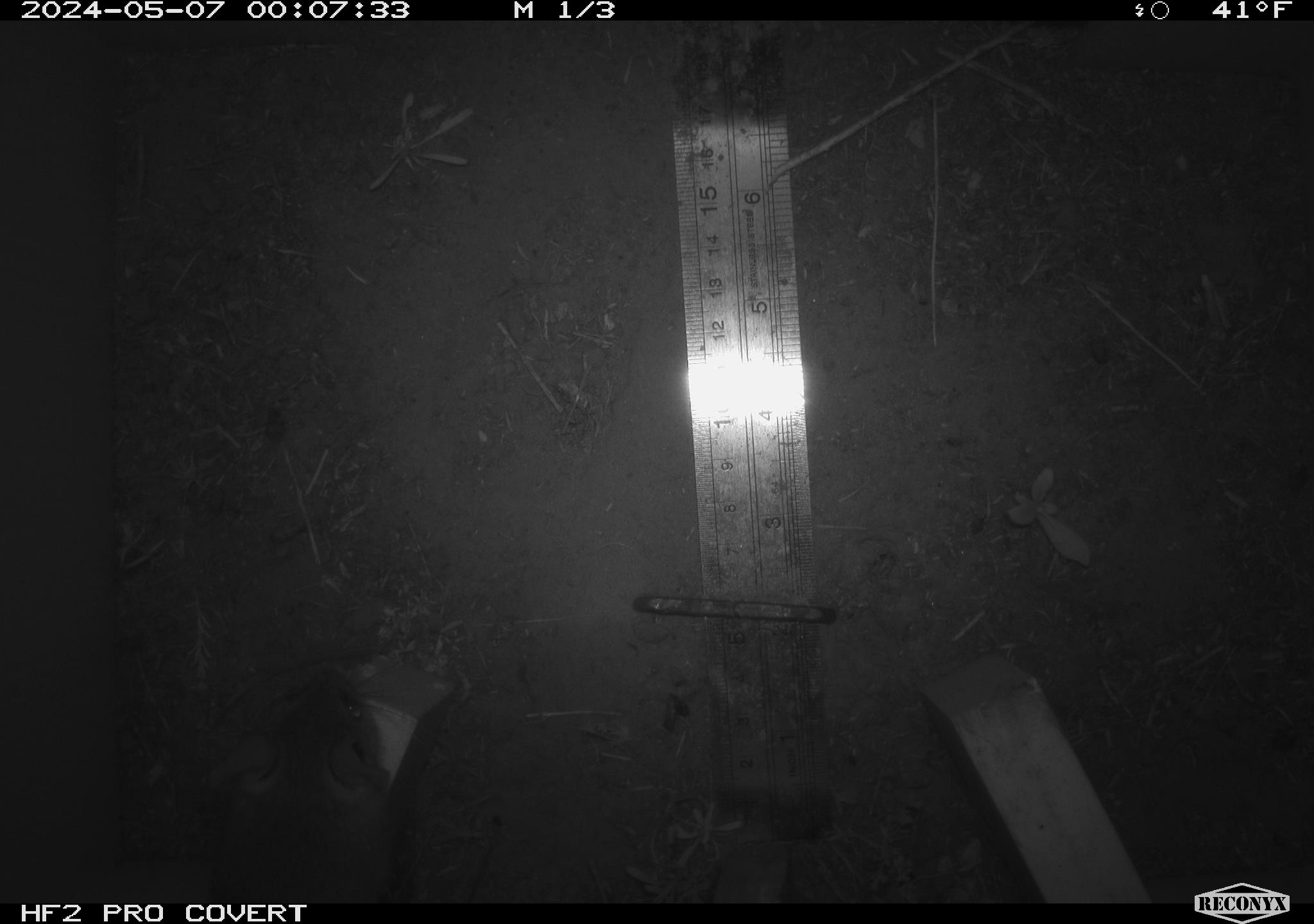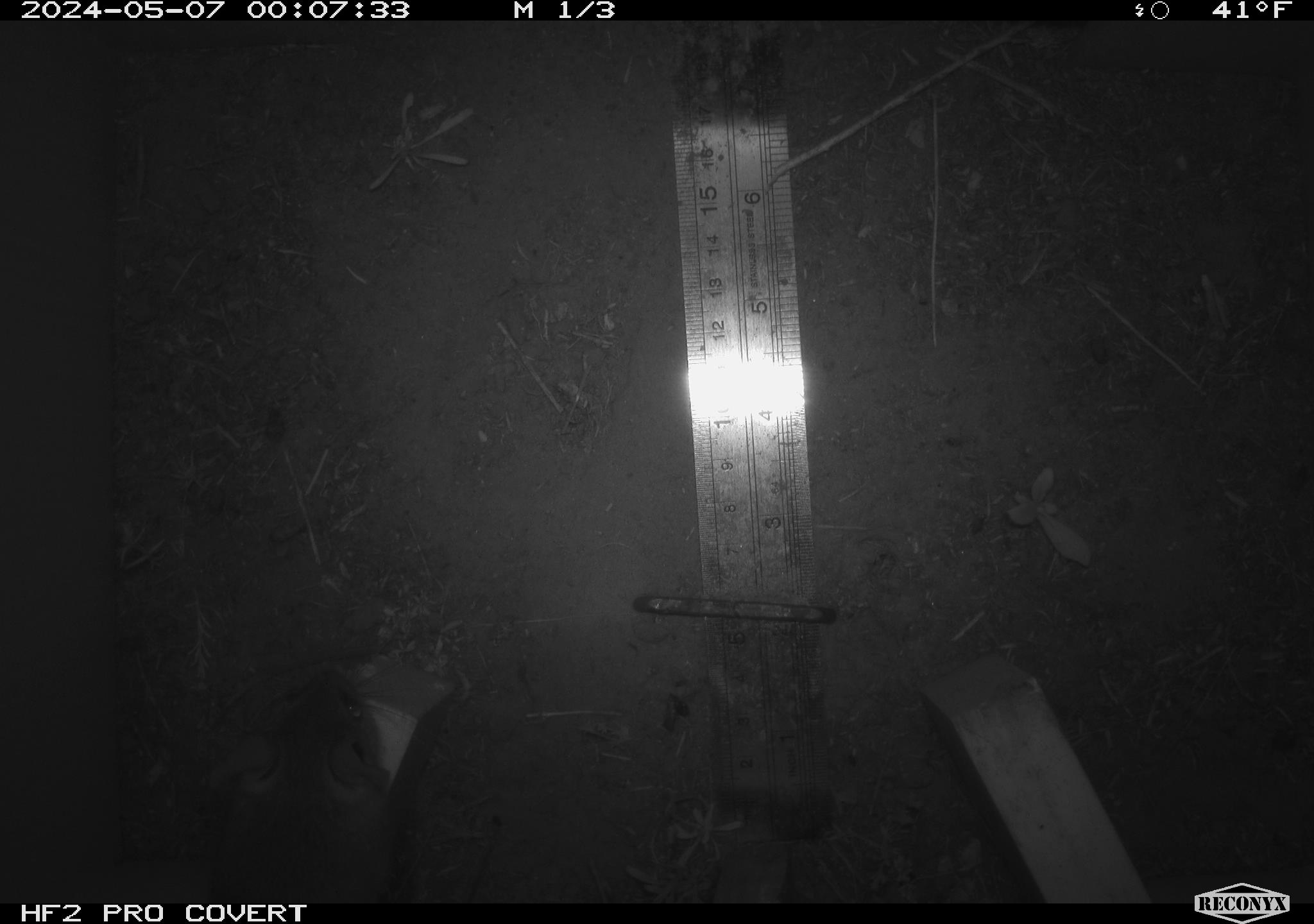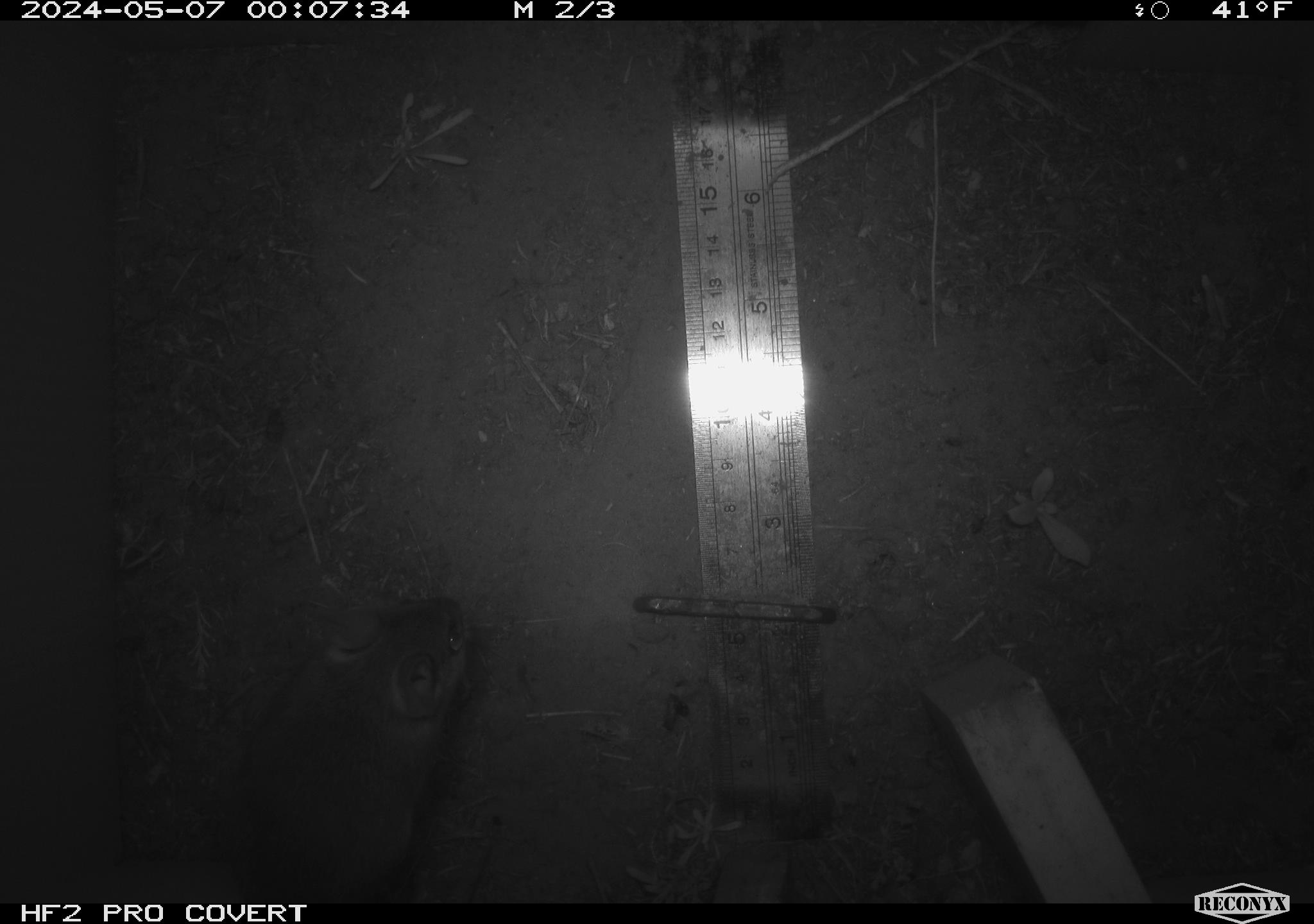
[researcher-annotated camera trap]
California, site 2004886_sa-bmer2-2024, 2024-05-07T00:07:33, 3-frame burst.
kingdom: Animalia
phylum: Chordata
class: Mammalia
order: Rodentia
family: Muridae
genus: Rattus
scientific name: Rattus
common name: rat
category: rattus species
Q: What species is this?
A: Rattus species (rat) (Rattus).